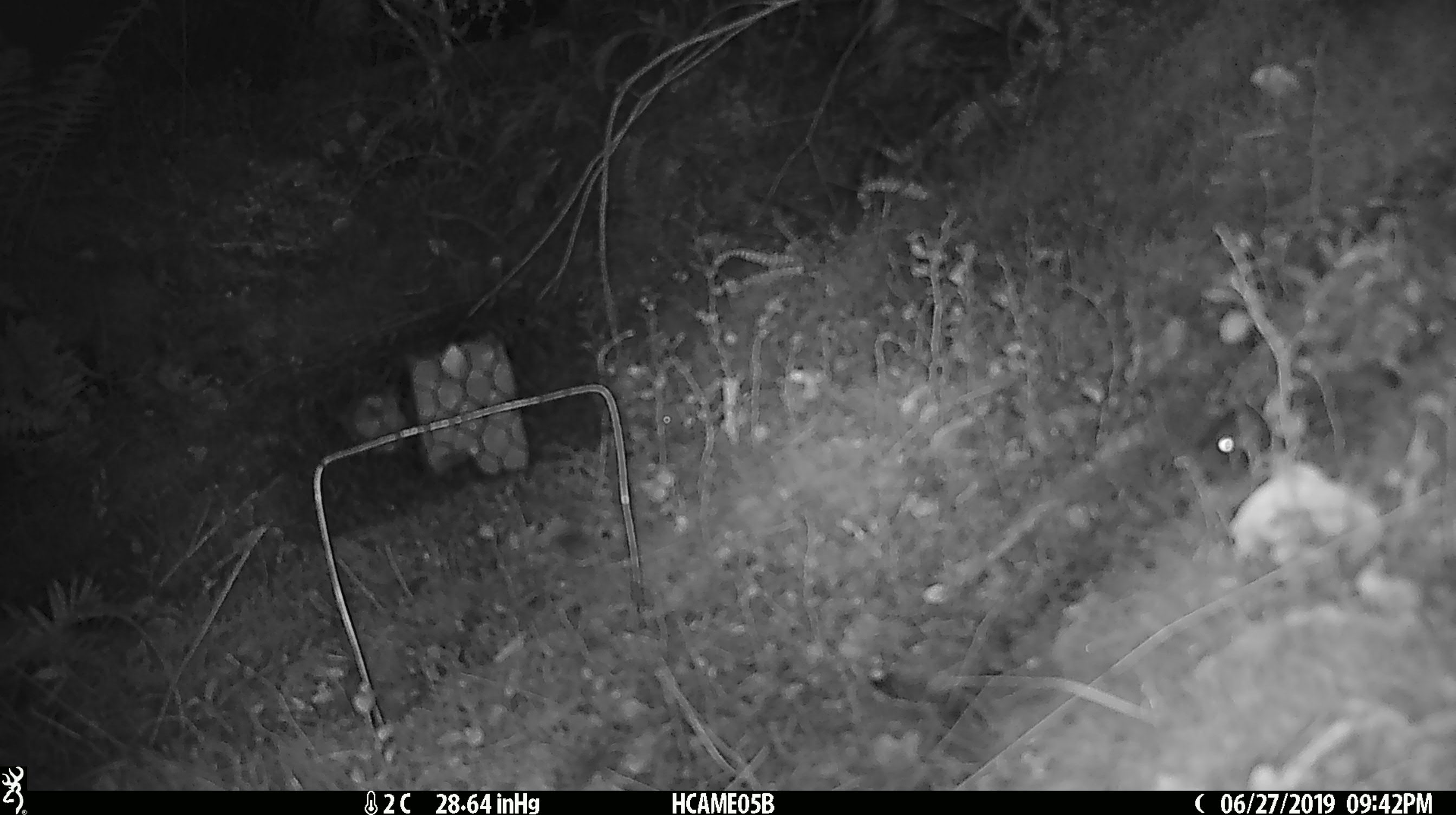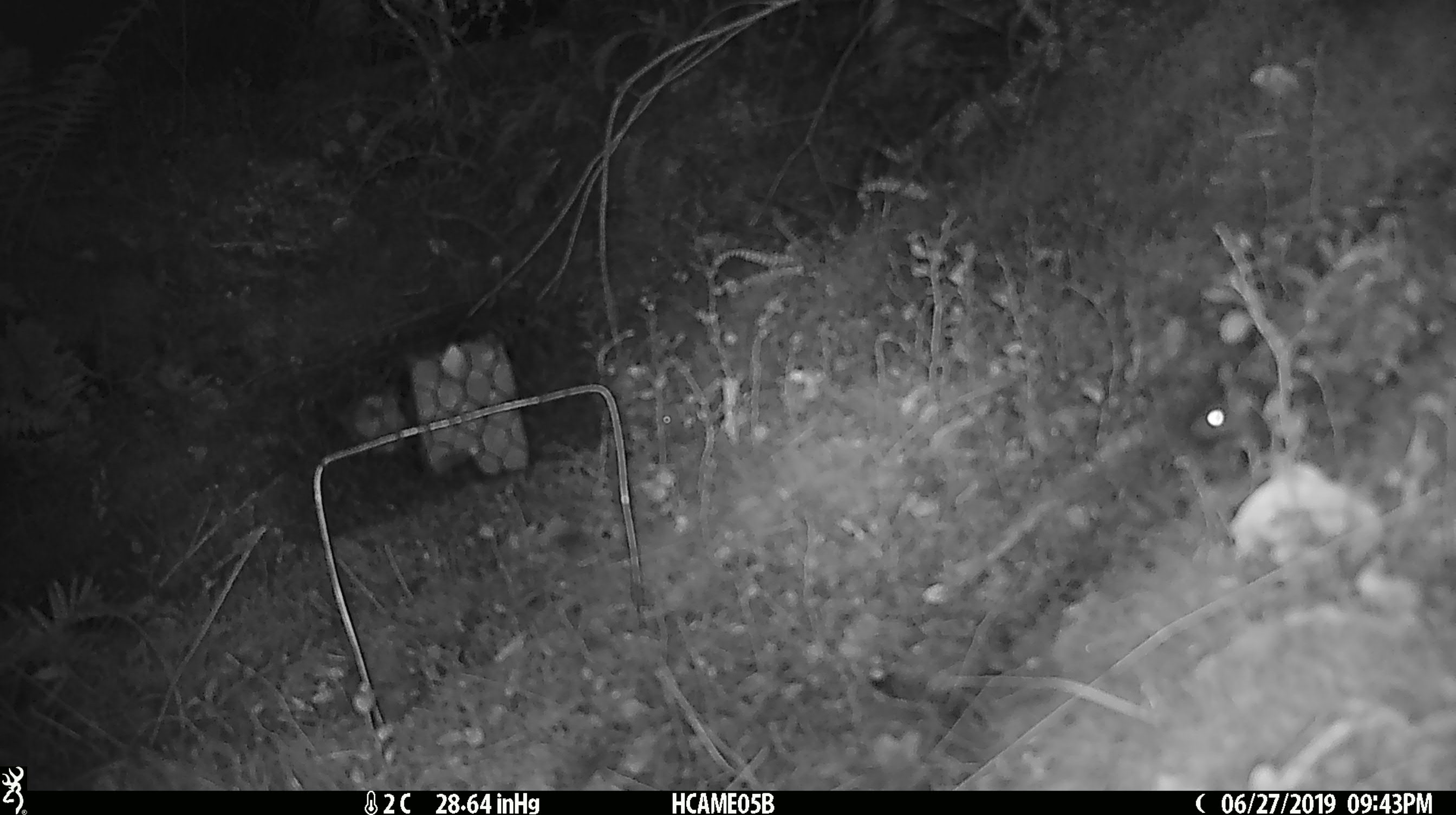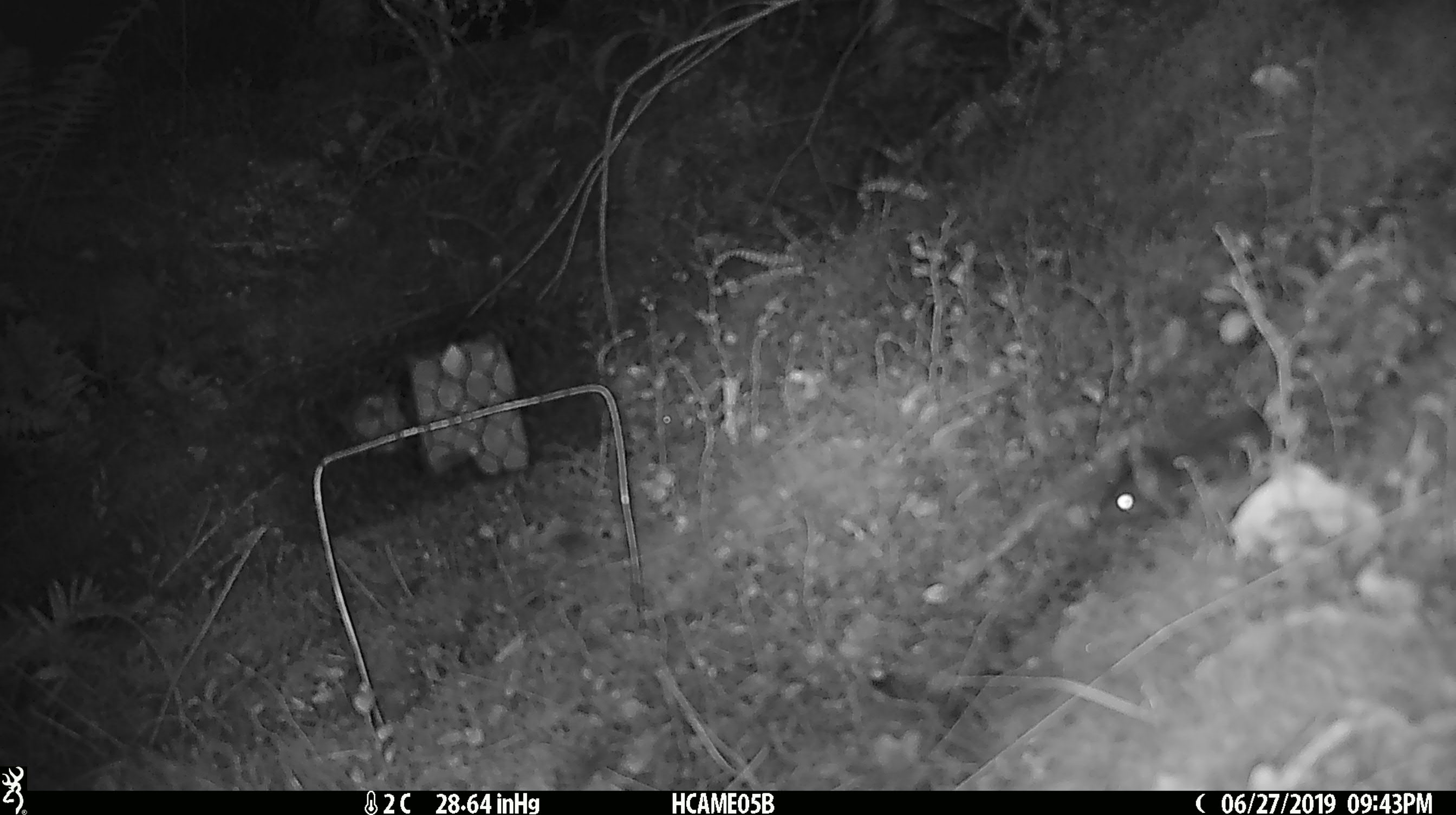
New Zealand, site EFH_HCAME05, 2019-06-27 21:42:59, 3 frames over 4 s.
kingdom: Animalia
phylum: Chordata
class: Mammalia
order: Rodentia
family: Muridae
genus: Mus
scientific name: Mus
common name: mouse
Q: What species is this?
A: Mouse (Mus).